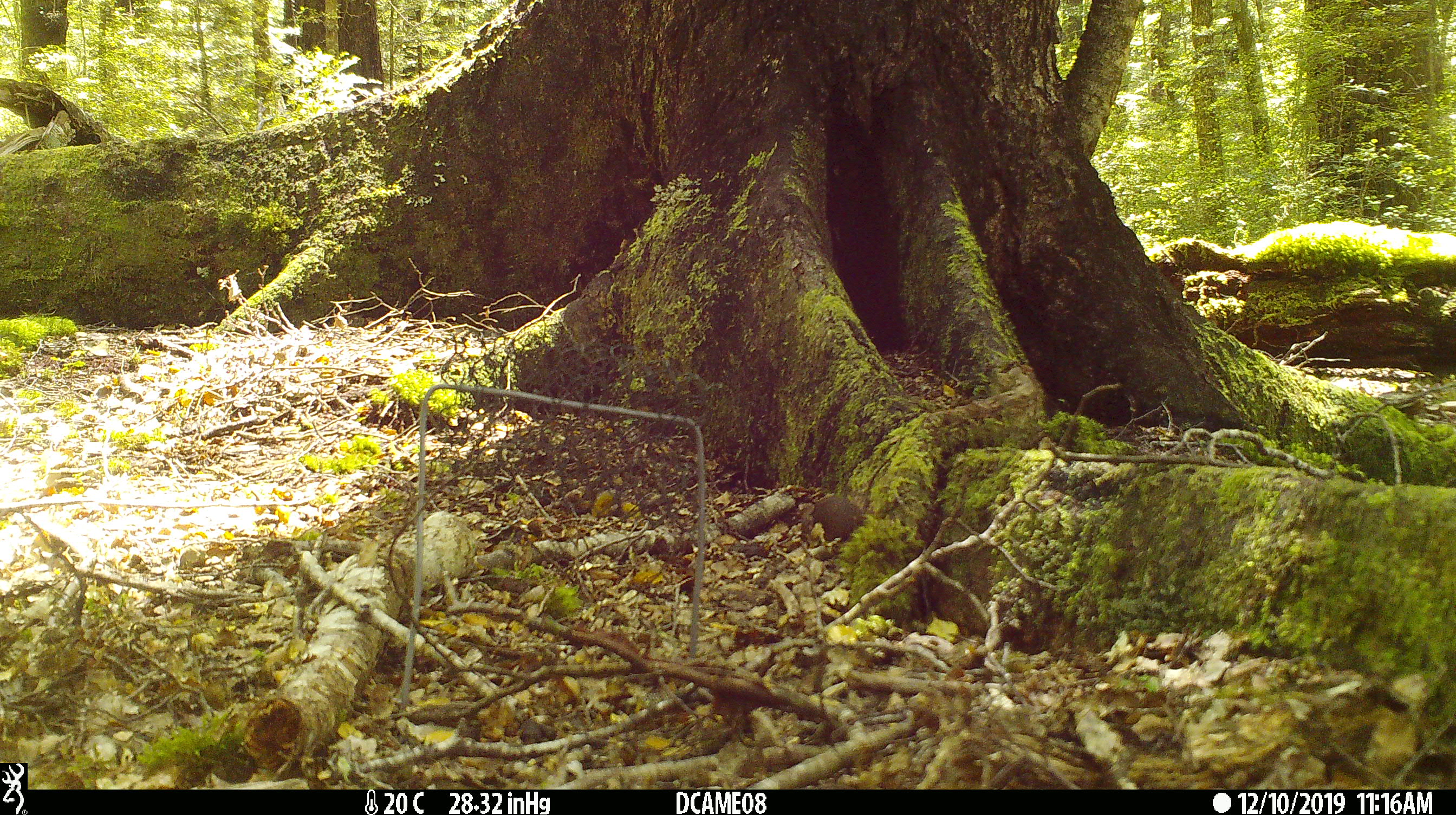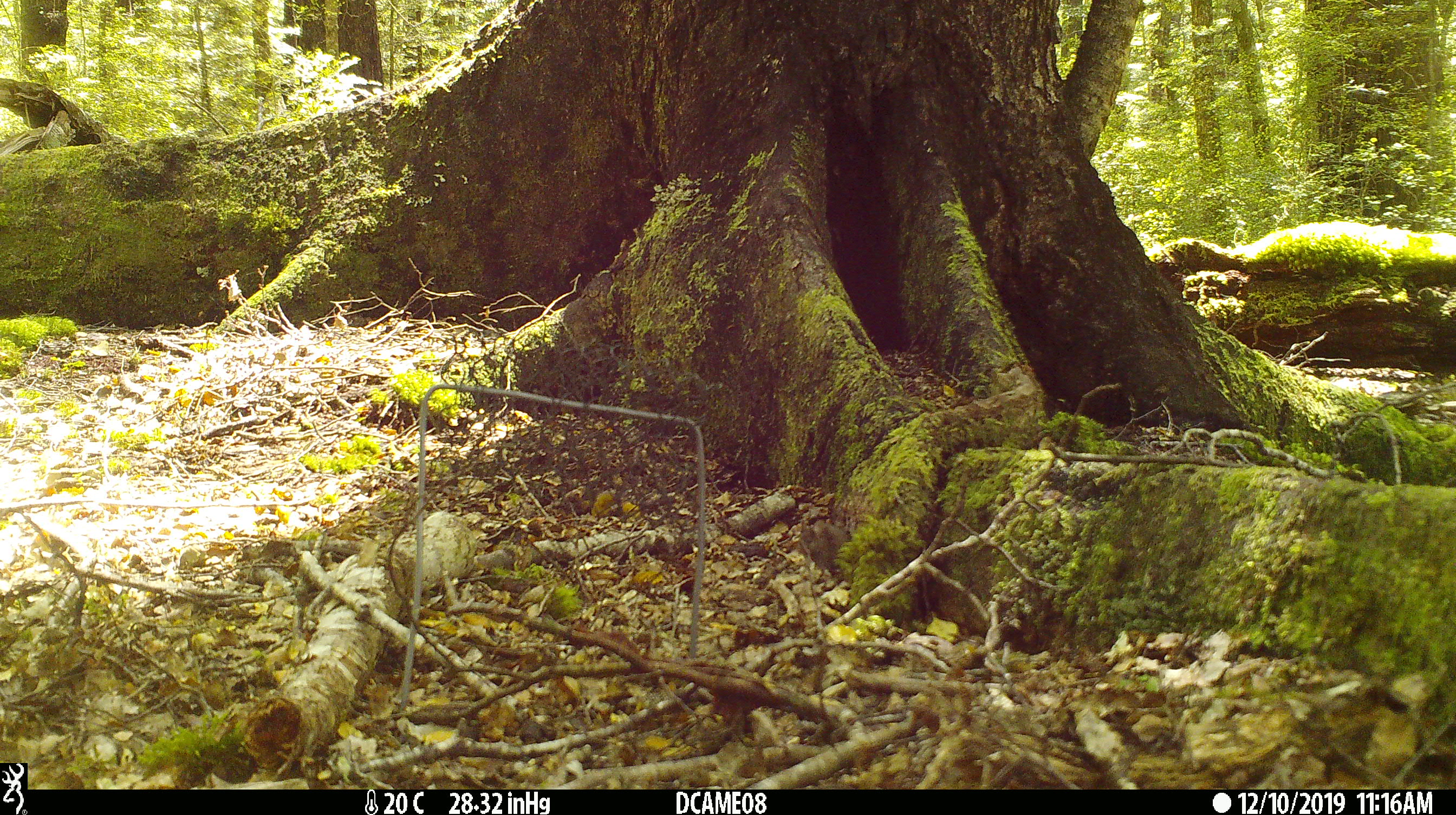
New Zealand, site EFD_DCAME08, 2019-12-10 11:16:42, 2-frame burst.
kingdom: Animalia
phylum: Chordata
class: Aves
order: Passeriformes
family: Petroicidae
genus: Petroica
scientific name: Petroica australis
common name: new zealand robin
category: robin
Robin (new zealand robin) (Petroica australis).